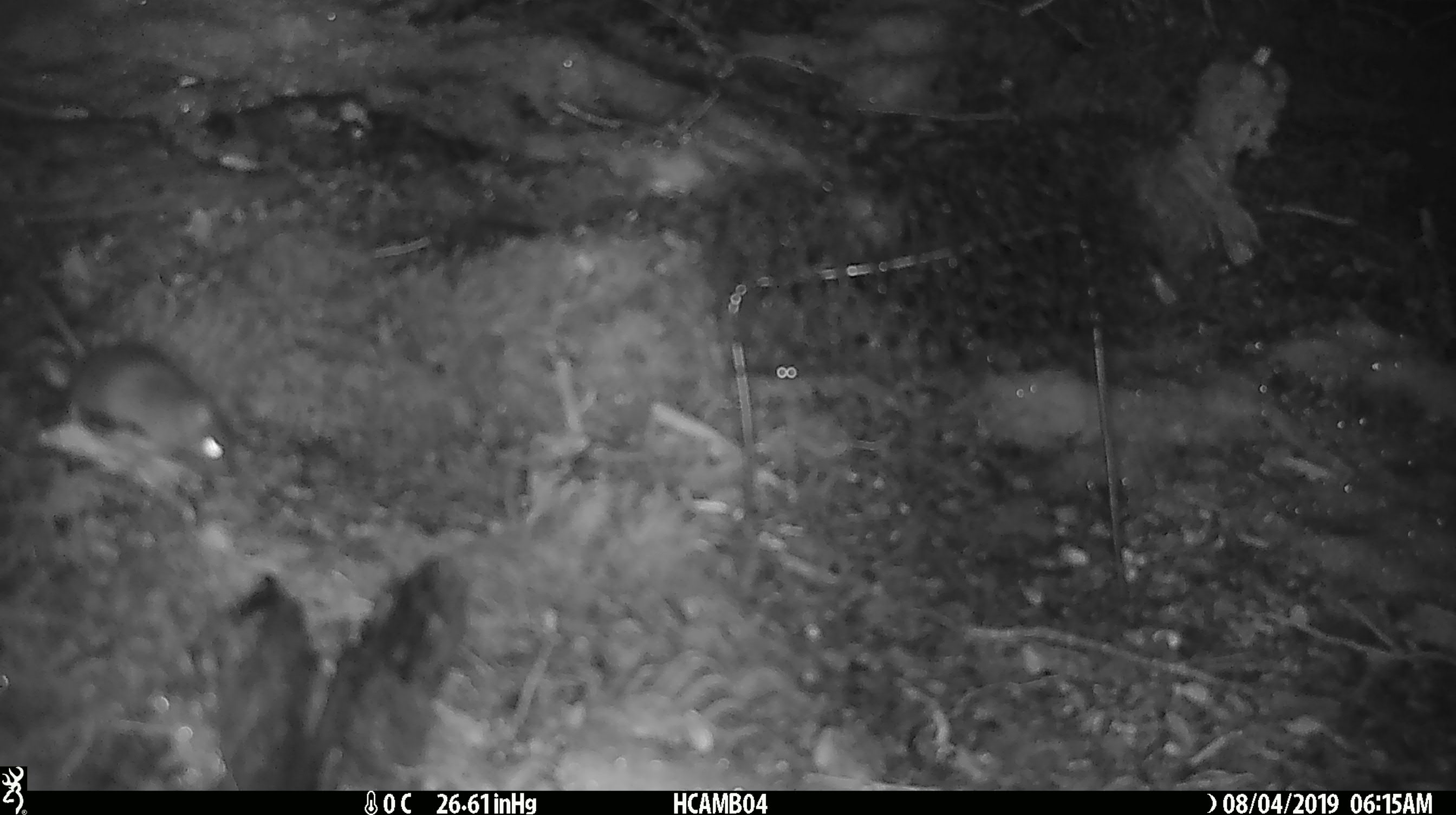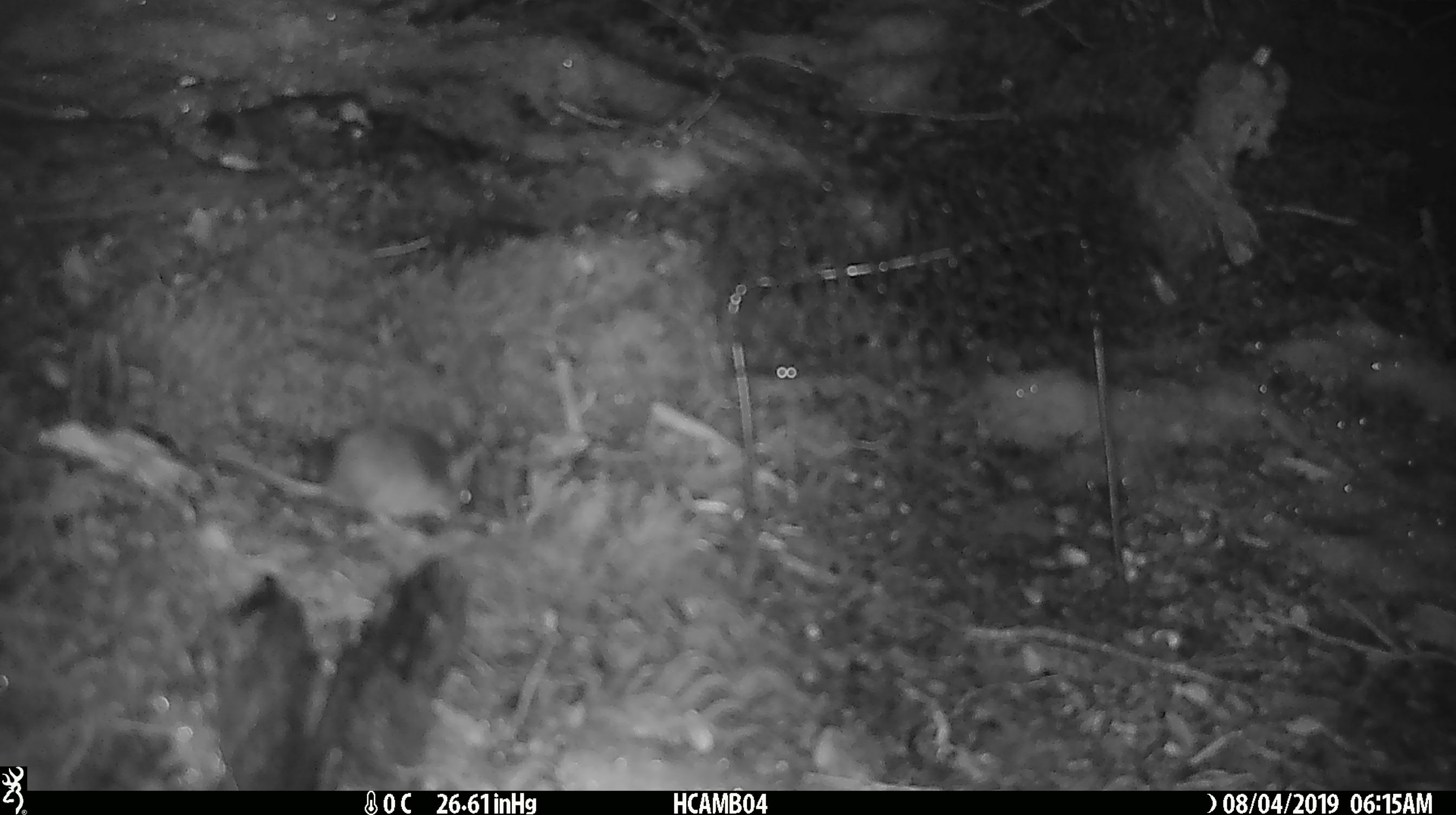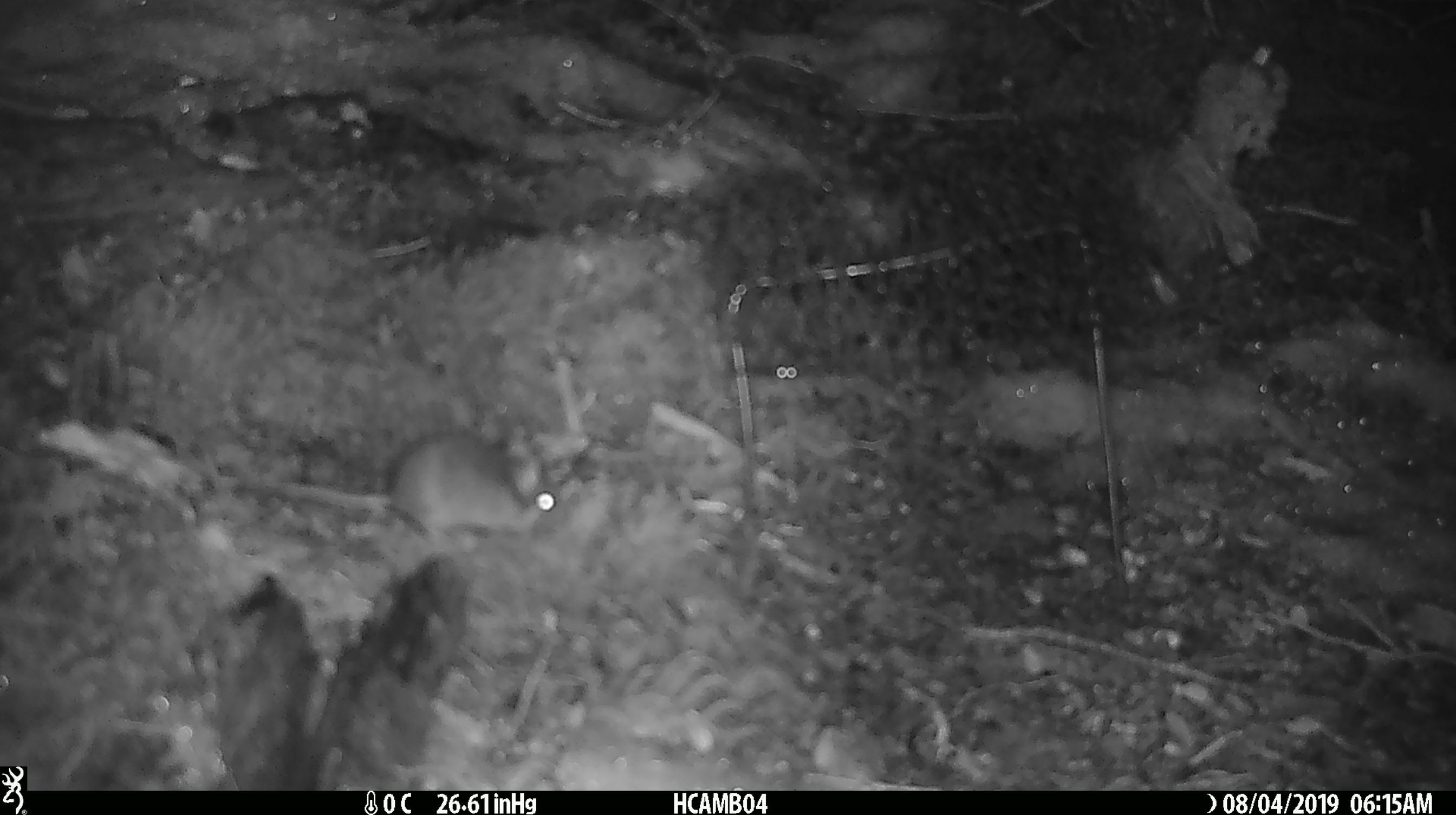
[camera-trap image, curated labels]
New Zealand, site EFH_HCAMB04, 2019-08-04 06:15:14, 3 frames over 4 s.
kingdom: Animalia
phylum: Chordata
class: Mammalia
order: Rodentia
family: Muridae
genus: Mus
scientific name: Mus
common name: mouse